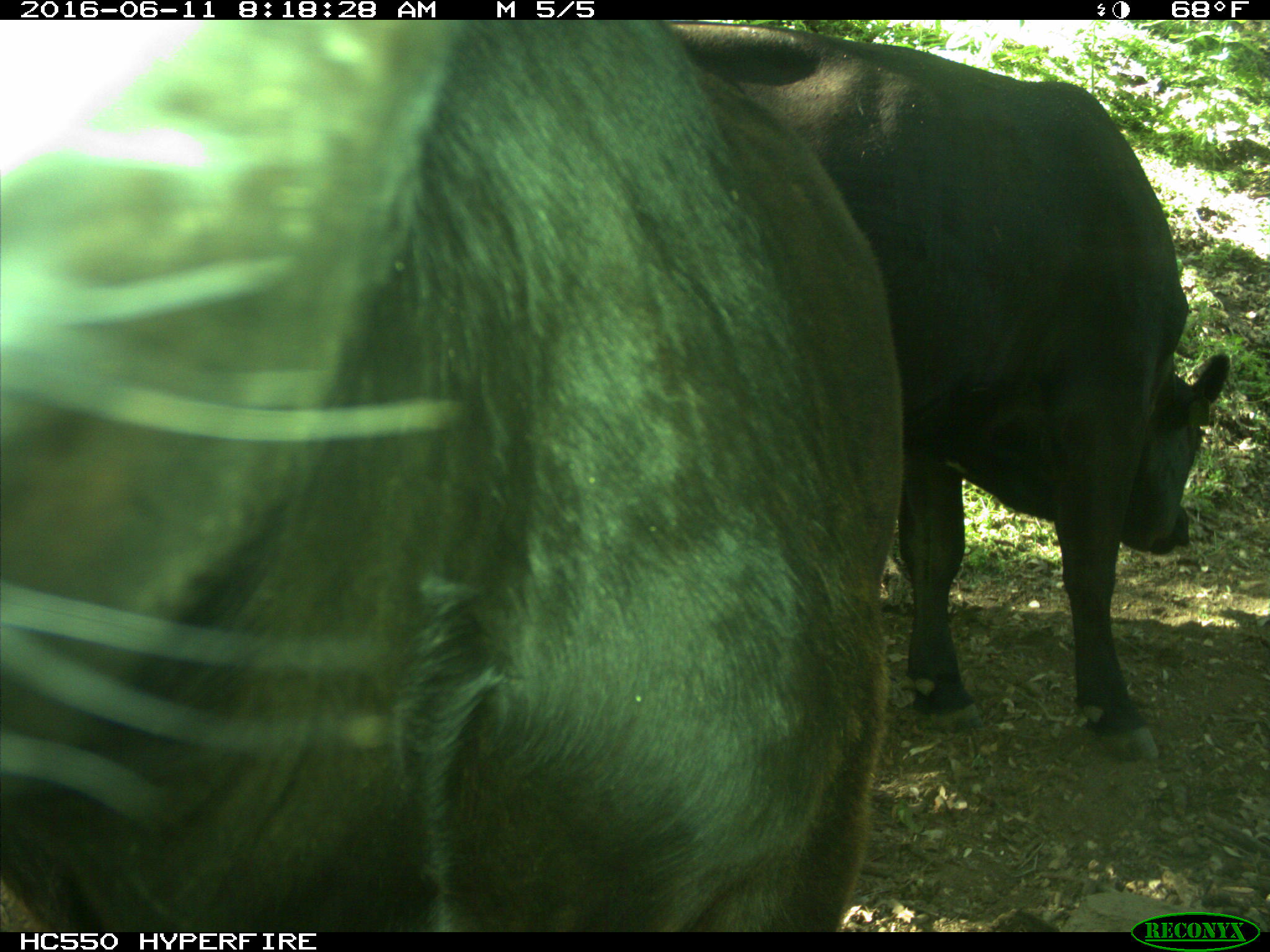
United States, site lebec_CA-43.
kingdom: Animalia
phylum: Chordata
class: Mammalia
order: Artiodactyla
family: Bovidae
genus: Bos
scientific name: Bos taurus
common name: domestic cow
Bos taurus (domestic cow).